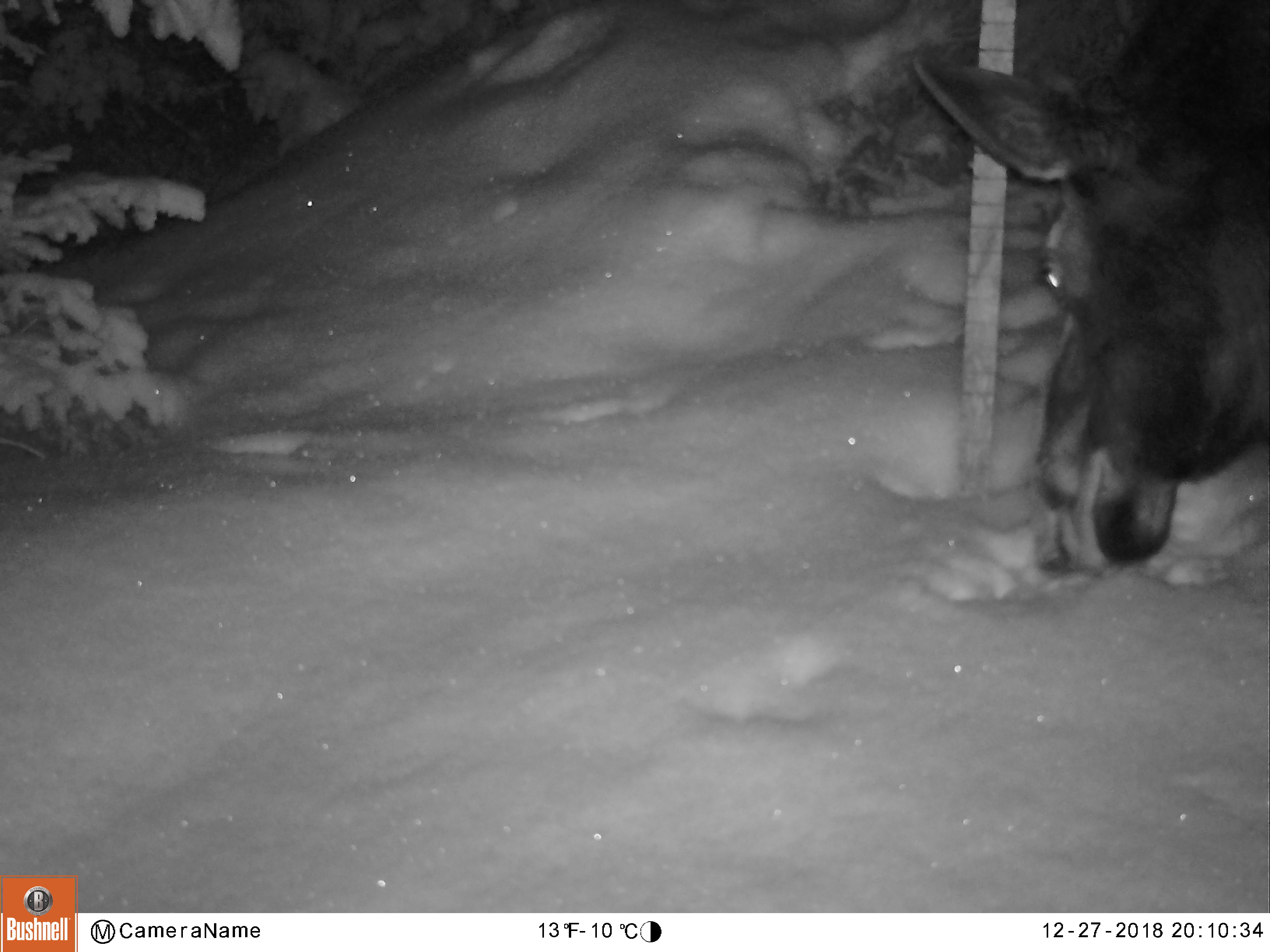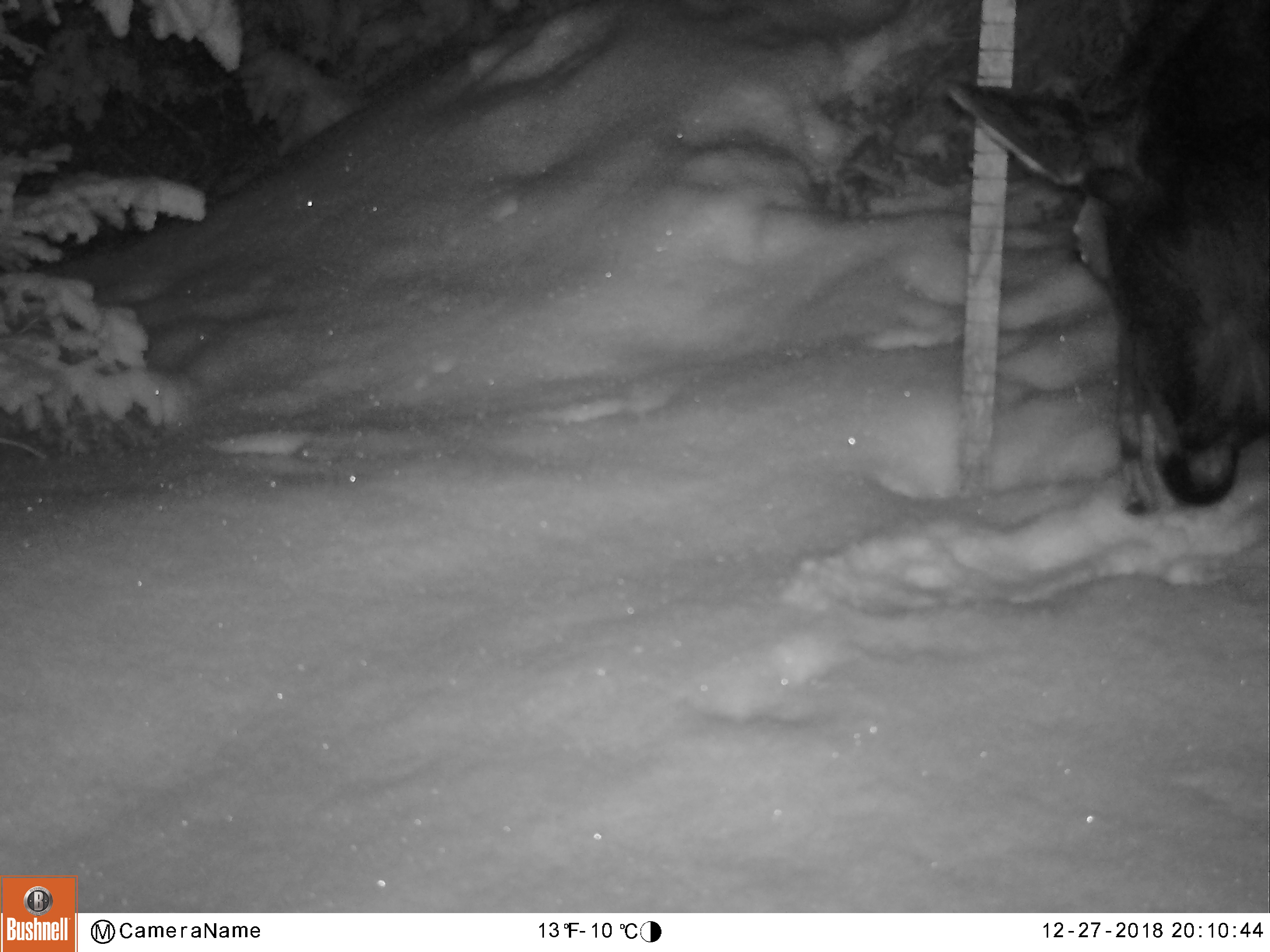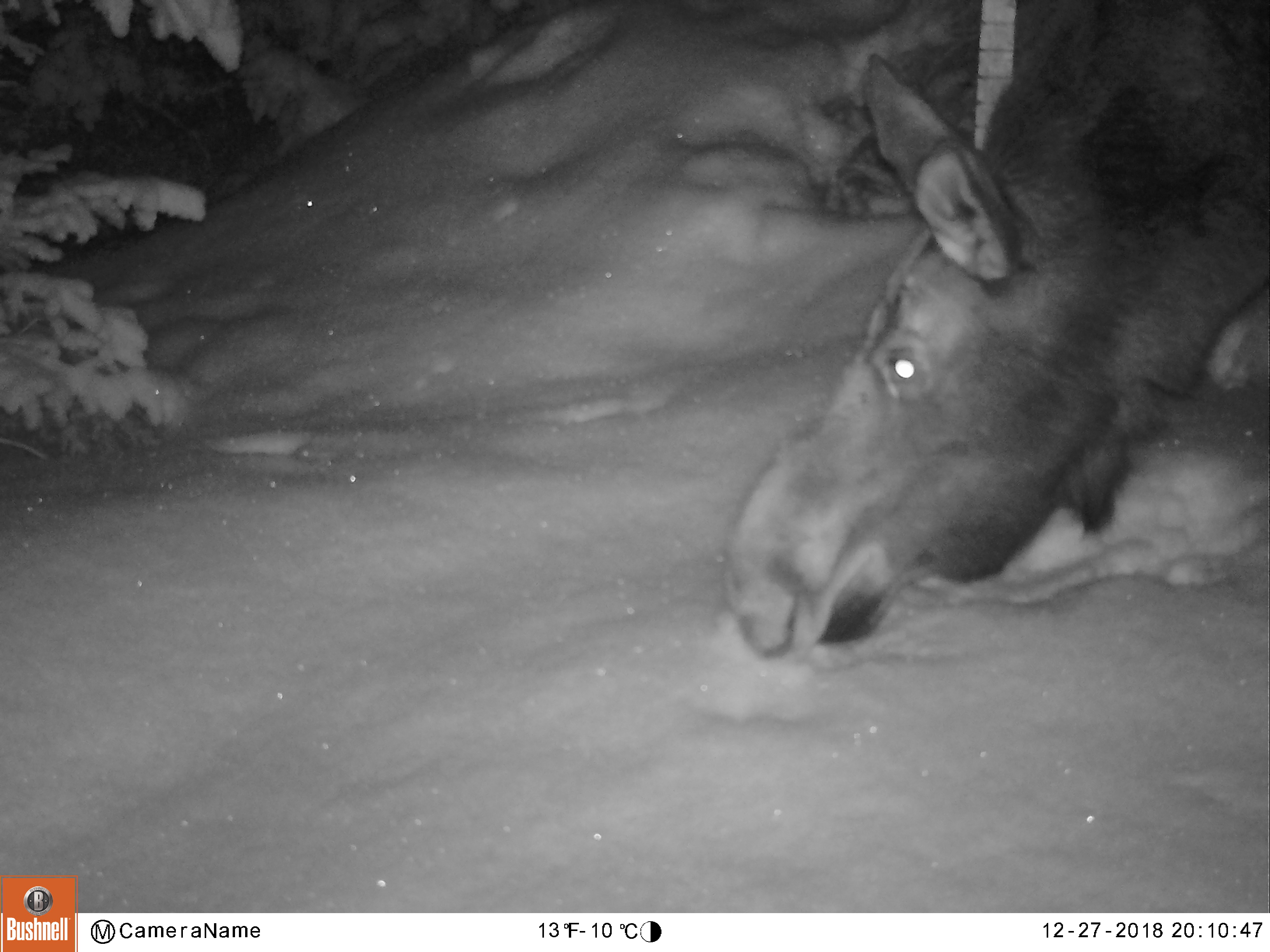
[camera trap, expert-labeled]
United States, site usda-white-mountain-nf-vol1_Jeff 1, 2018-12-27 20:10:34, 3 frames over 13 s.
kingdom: Animalia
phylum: Chordata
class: Mammalia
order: Artiodactyla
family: Cervidae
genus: Alces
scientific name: Alces alces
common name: moose